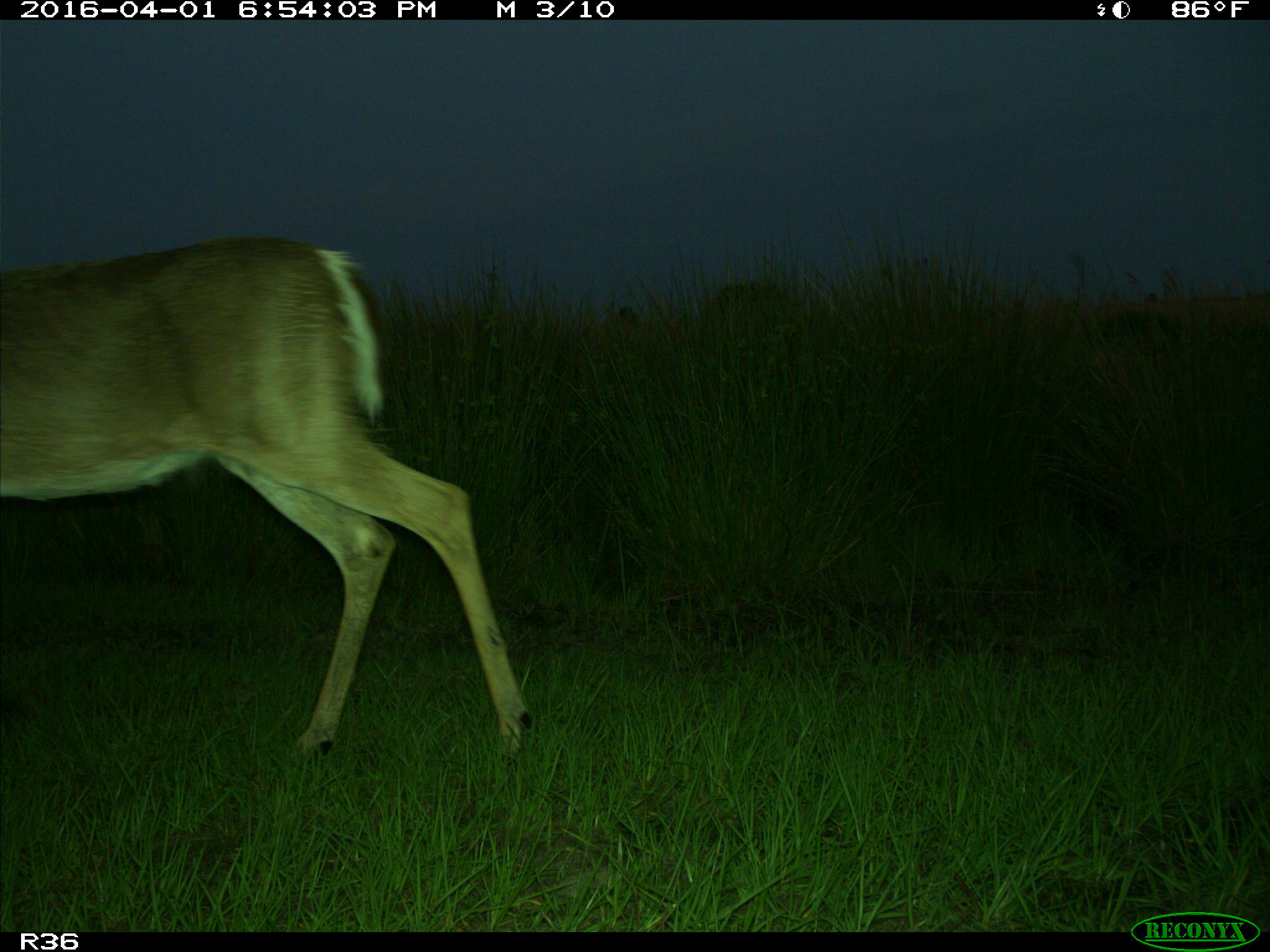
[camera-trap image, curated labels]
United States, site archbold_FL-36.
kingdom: Animalia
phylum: Chordata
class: Mammalia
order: Artiodactyla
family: Cervidae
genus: Odocoileus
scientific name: Odocoileus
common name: deer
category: unidentified deer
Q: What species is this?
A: Unidentified deer (deer) (Odocoileus).